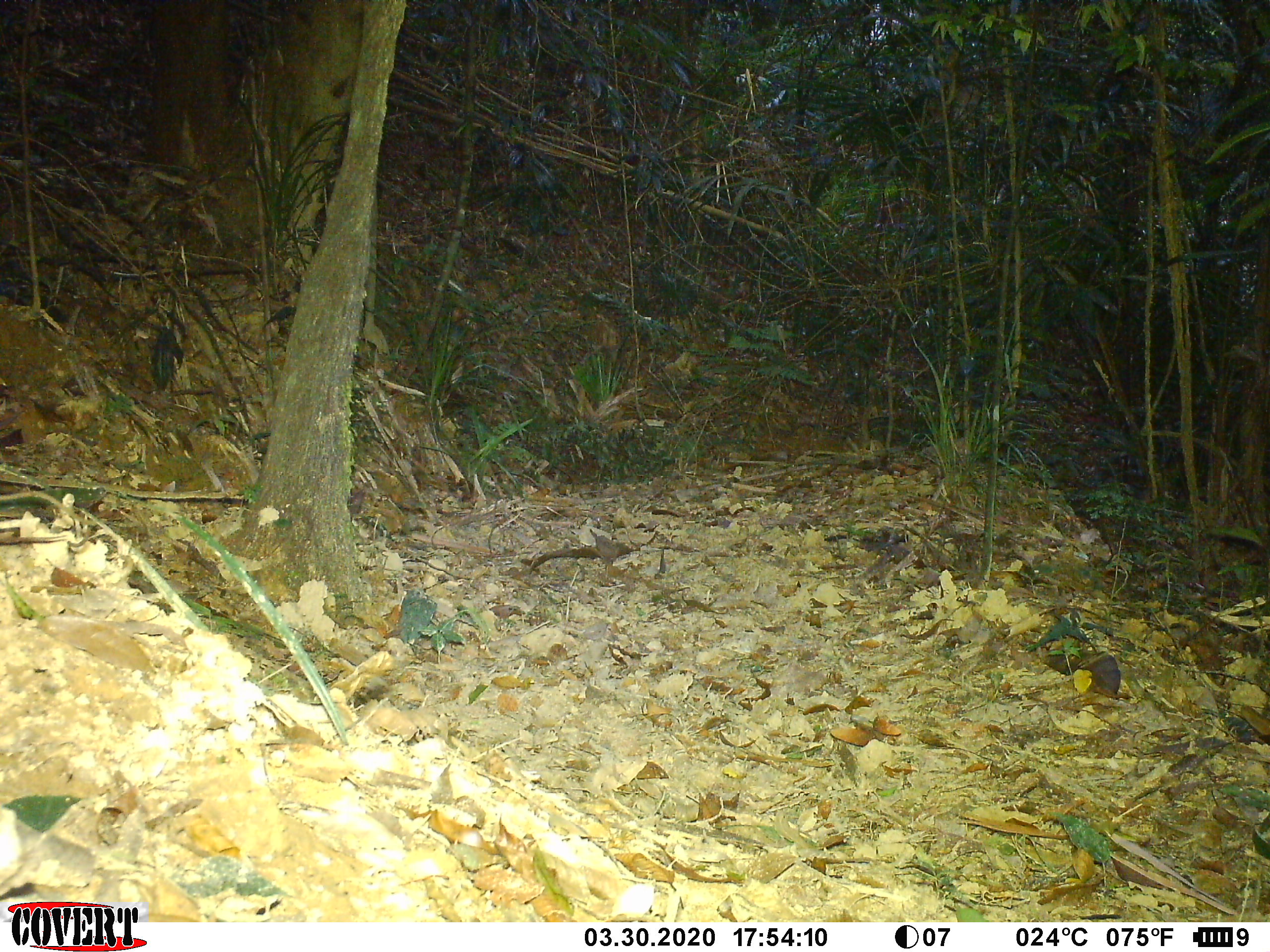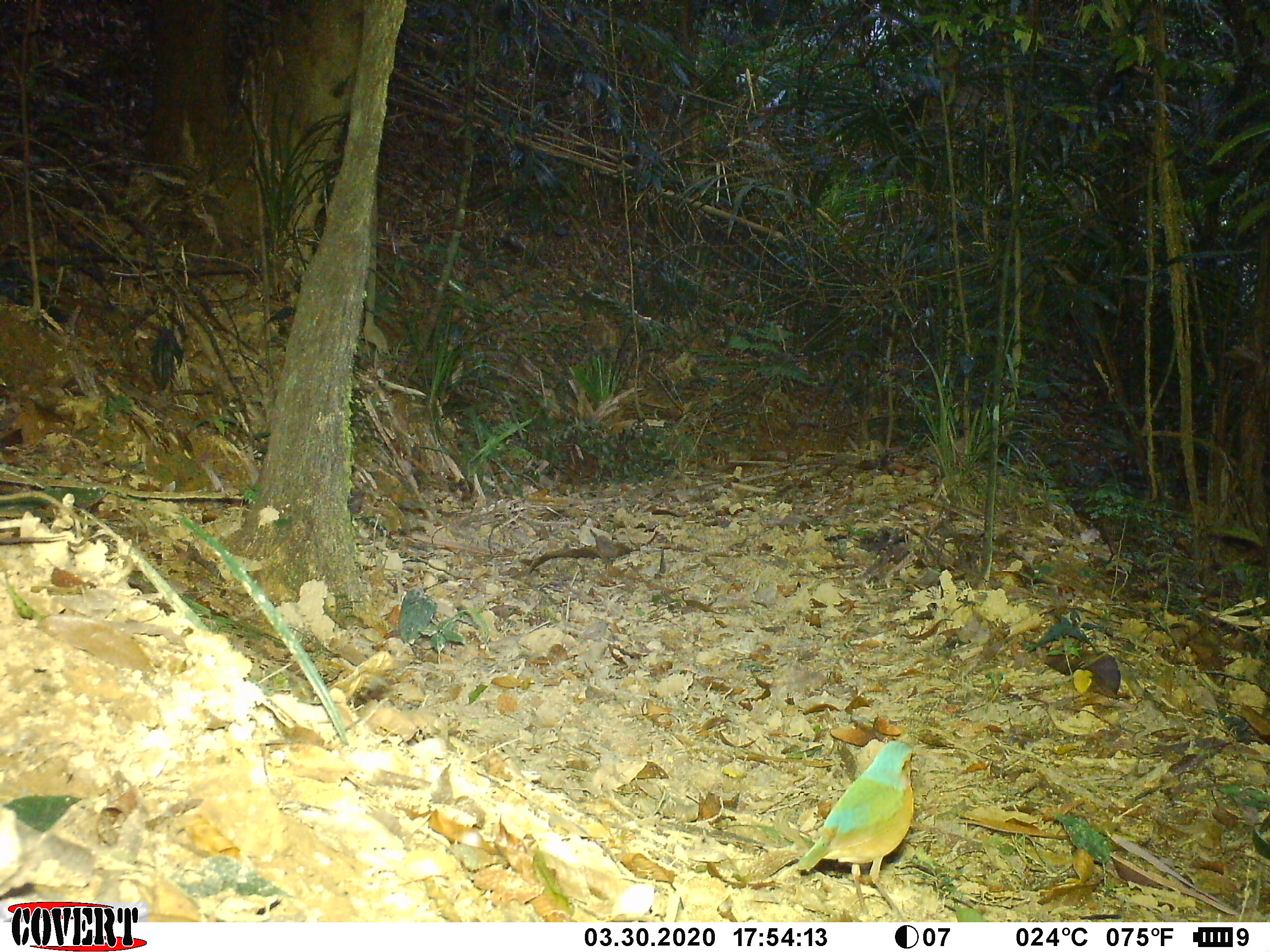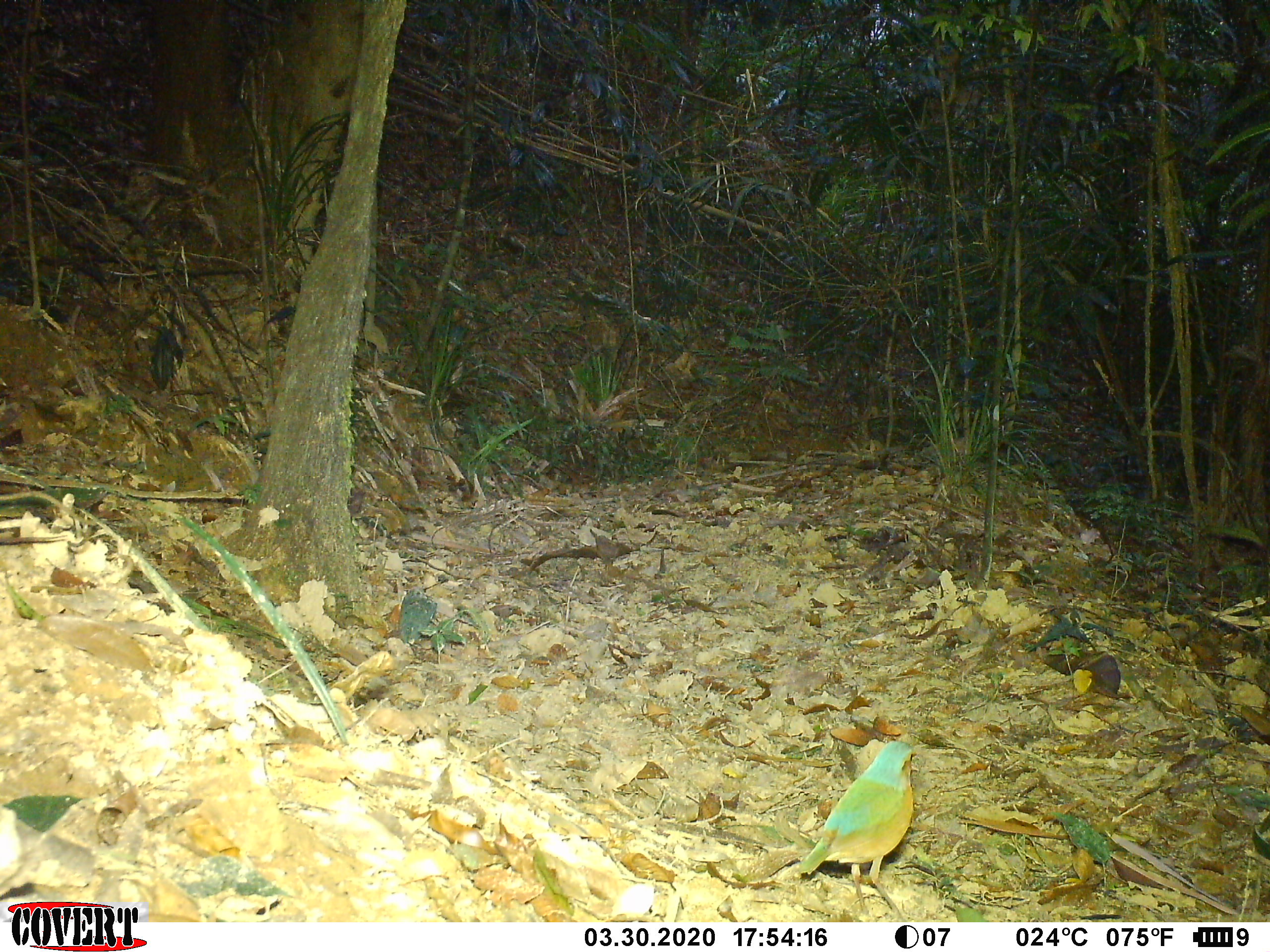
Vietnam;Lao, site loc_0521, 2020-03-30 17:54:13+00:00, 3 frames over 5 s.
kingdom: Animalia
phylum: Chordata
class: Aves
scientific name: Aves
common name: bird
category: unidentified bird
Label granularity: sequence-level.